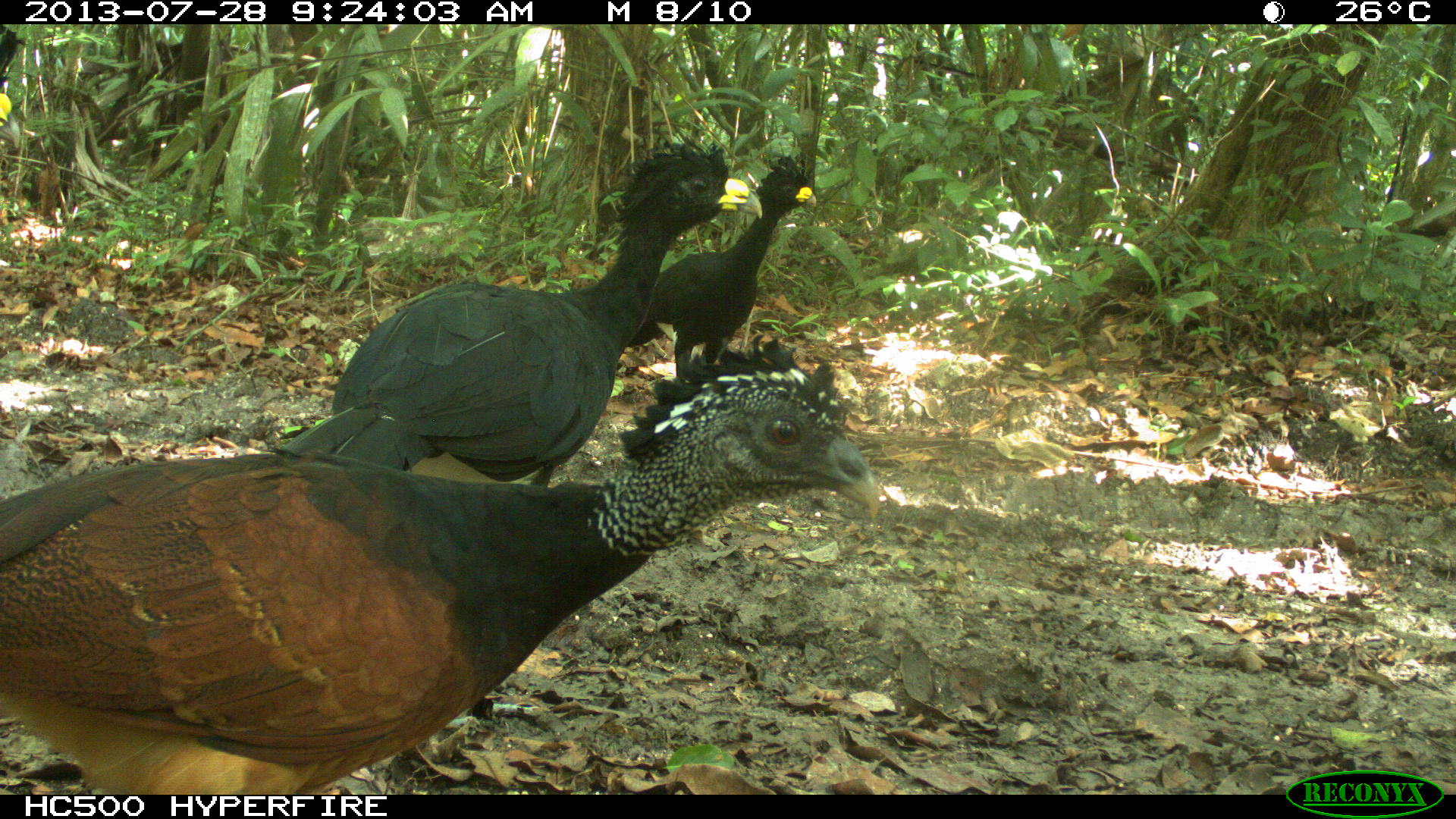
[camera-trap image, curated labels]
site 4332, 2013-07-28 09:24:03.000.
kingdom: Animalia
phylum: Chordata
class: Aves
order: Galliformes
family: Cracidae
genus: Crax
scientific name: Crax rubra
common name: great curassow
Crax rubra (great curassow), count 3.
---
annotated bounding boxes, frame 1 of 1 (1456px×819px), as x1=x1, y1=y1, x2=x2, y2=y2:
crax rubra: x1=0, y1=333, x2=882, y2=795; x1=274, y1=139, x2=763, y2=486; x1=620, y1=154, x2=816, y2=383